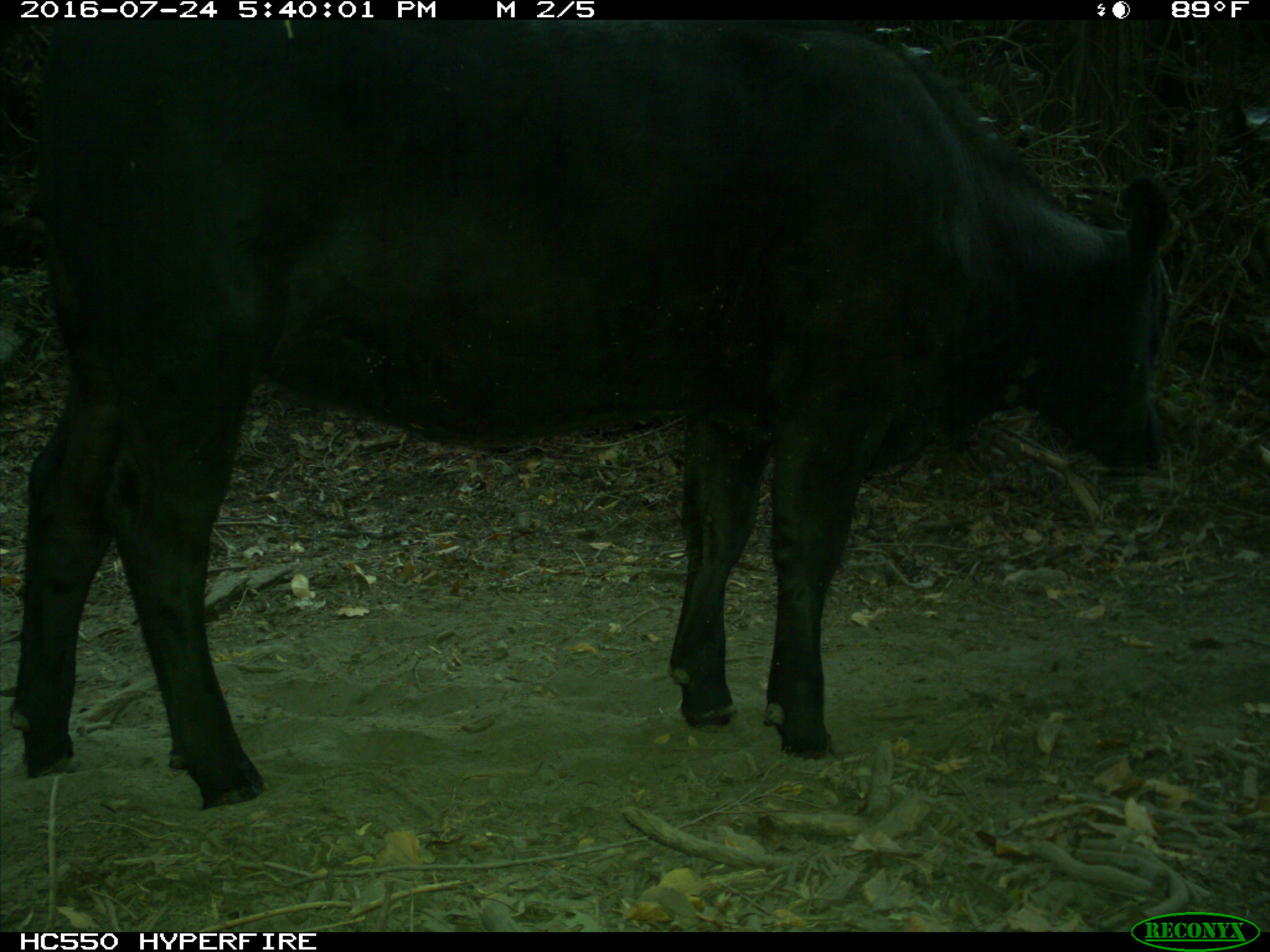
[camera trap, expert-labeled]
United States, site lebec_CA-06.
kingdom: Animalia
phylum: Chordata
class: Mammalia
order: Artiodactyla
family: Bovidae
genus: Bos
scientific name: Bos taurus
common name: domestic cow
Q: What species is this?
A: Bos taurus (domestic cow).